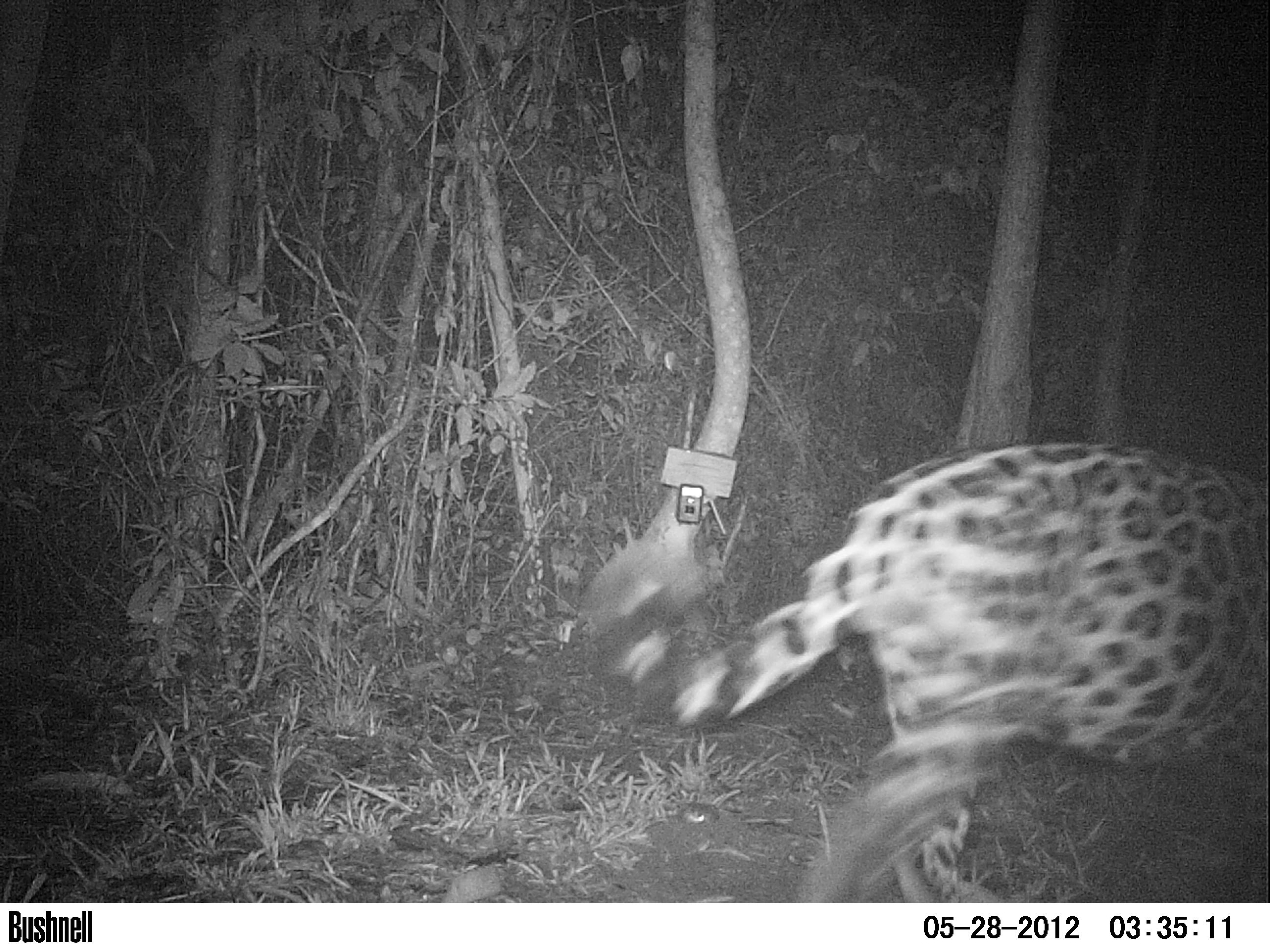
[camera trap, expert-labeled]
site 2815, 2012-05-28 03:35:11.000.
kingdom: Animalia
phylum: Chordata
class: Mammalia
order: Carnivora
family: Felidae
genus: Panthera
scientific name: Panthera onca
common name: jaguar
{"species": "Panthera onca (jaguar)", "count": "1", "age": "adult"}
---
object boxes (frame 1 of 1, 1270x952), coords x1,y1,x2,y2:
panthera onca: 580,439,1270,901